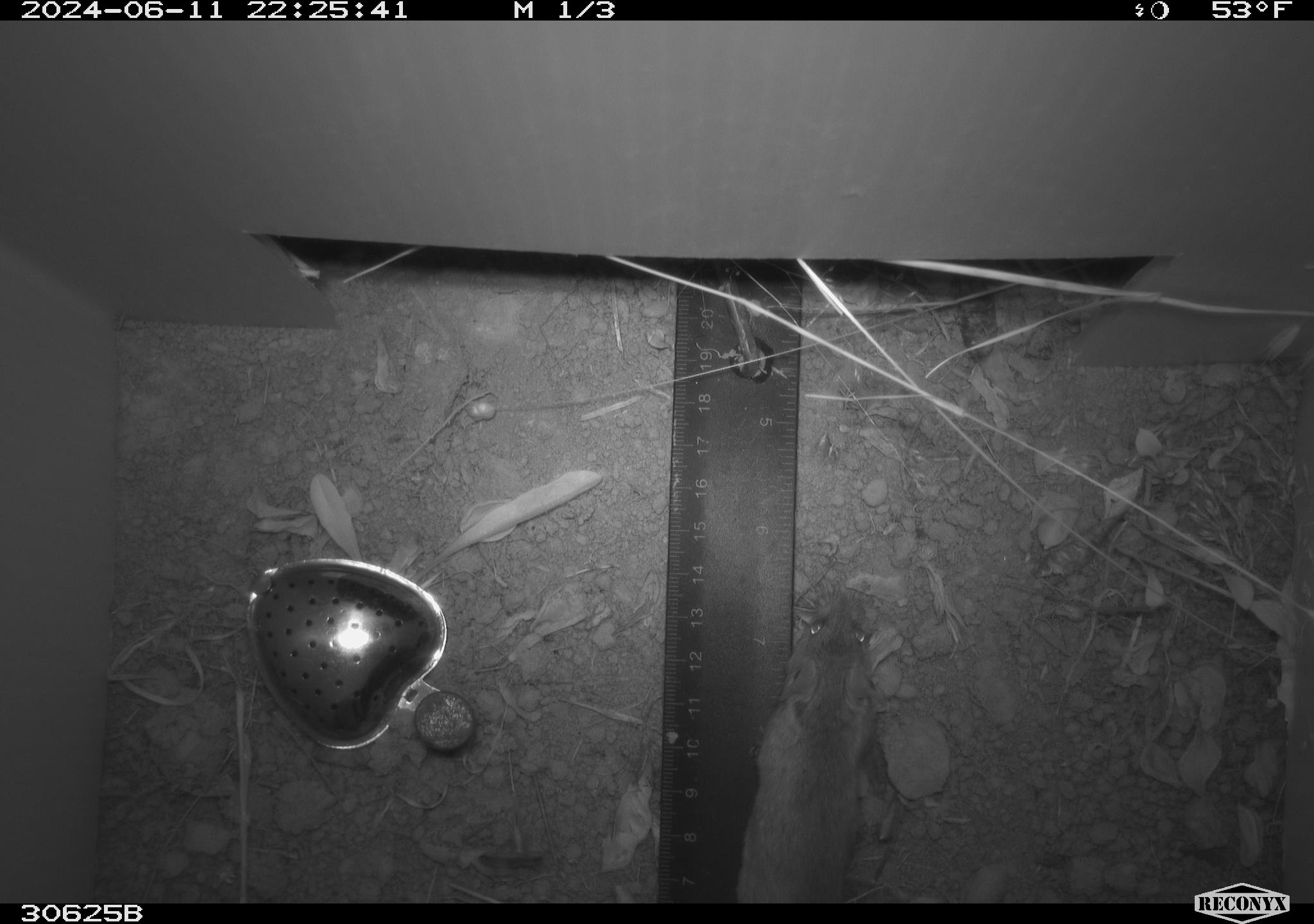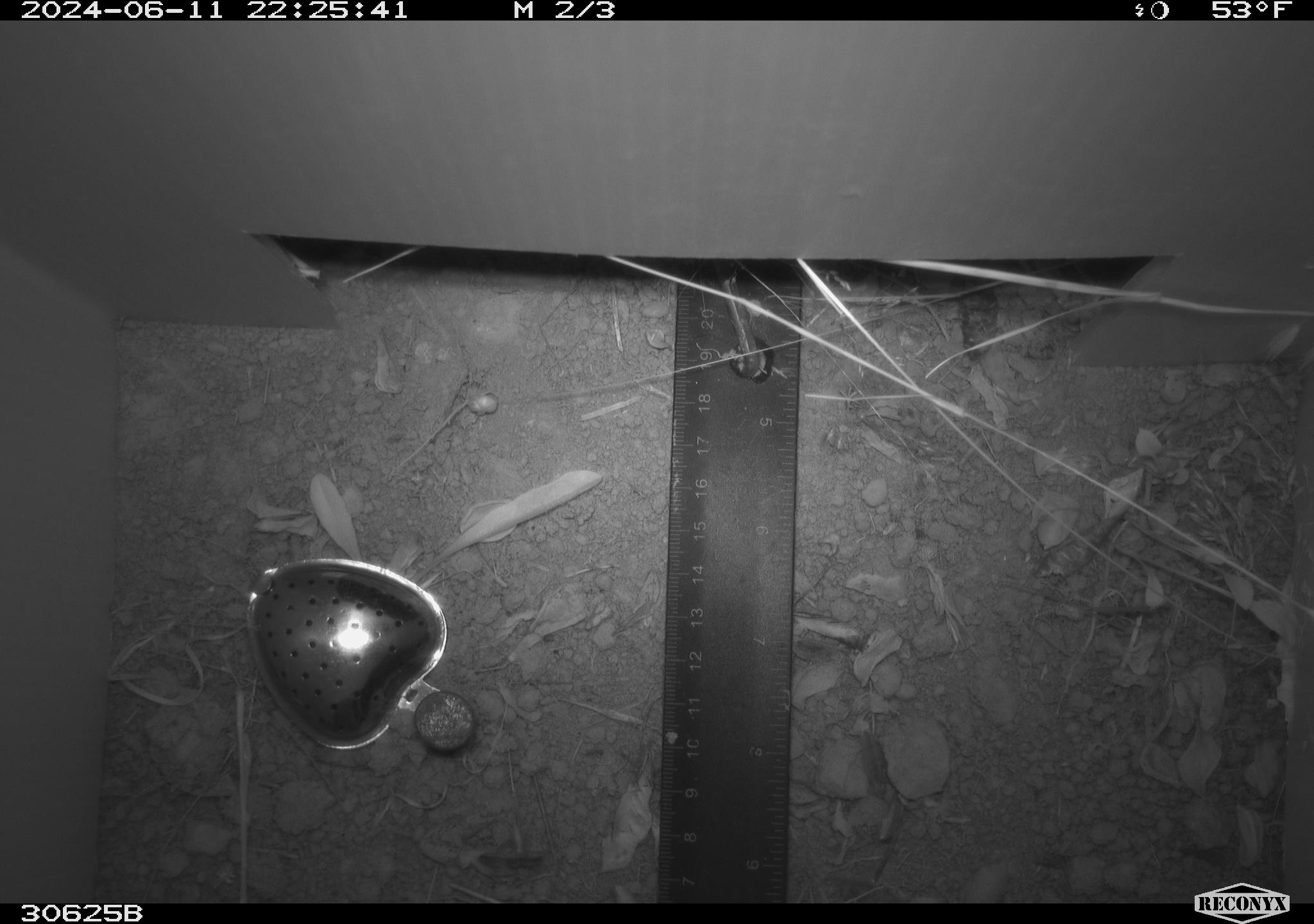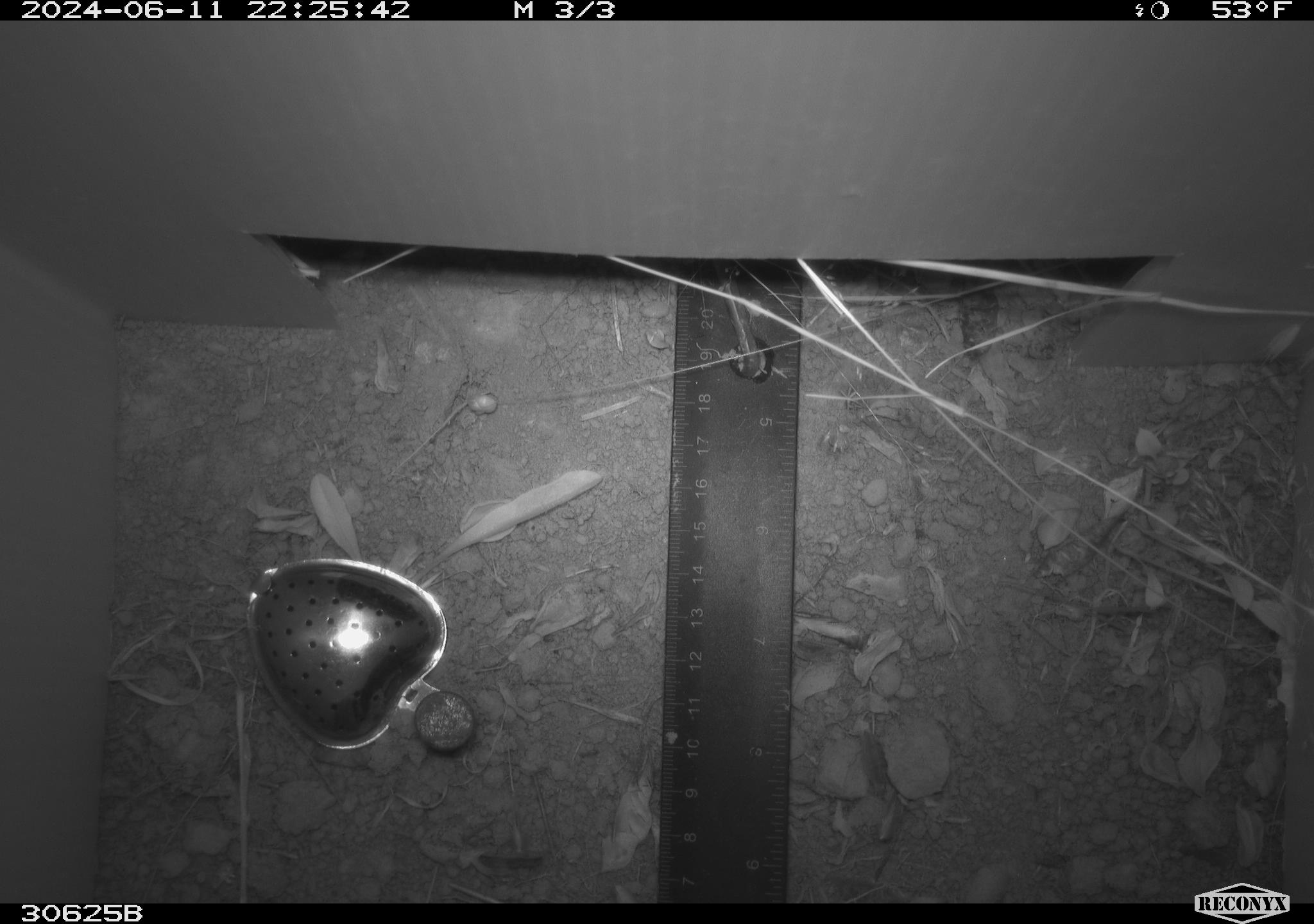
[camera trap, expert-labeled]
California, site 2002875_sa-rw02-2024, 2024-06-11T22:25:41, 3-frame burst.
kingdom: Animalia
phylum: Chordata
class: Mammalia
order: Rodentia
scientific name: Rodentia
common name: rodent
Rodent (Rodentia).